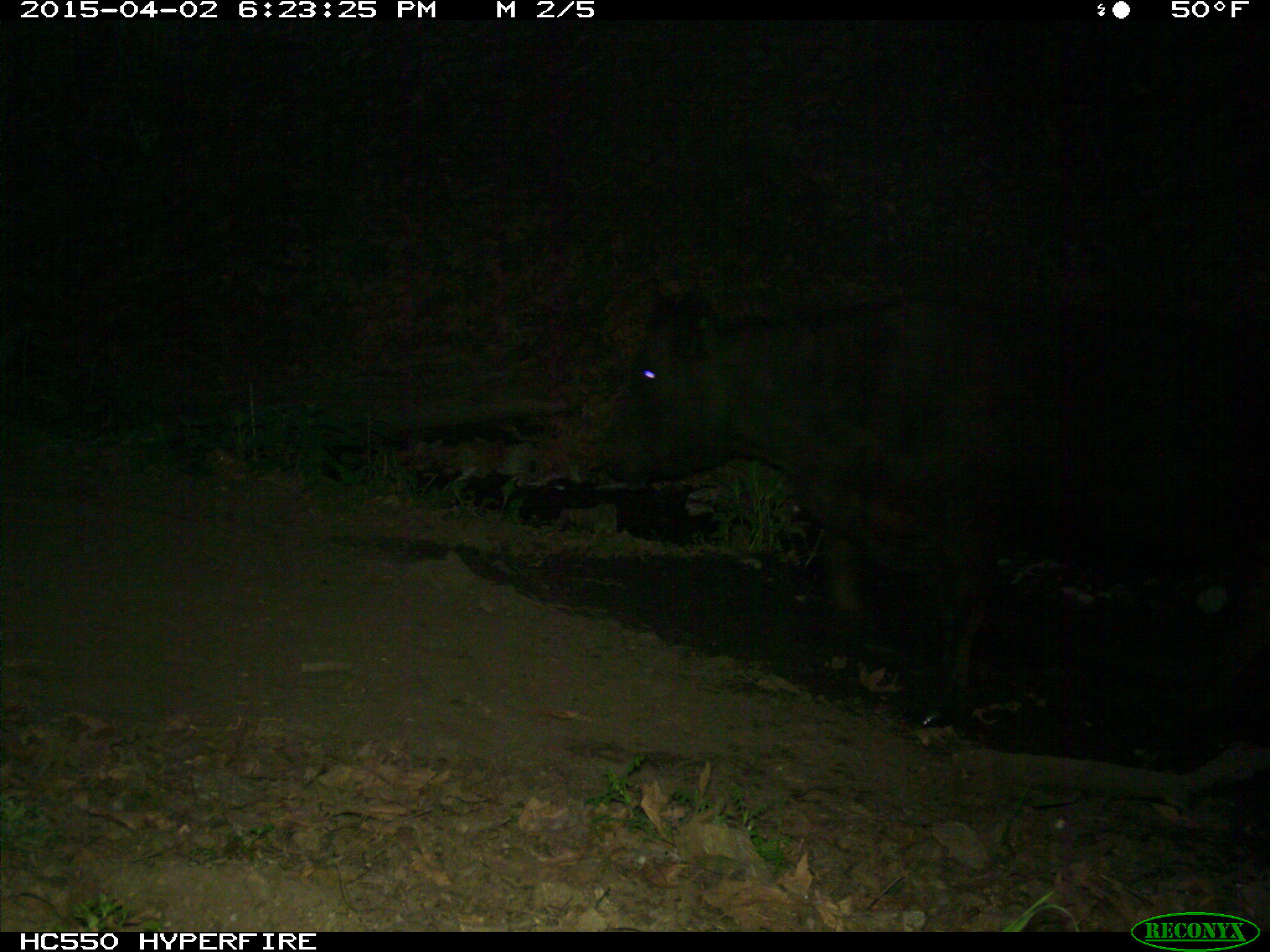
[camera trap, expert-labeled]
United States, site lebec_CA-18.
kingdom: Animalia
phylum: Chordata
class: Mammalia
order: Artiodactyla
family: Bovidae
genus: Bos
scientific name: Bos taurus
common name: domestic cow